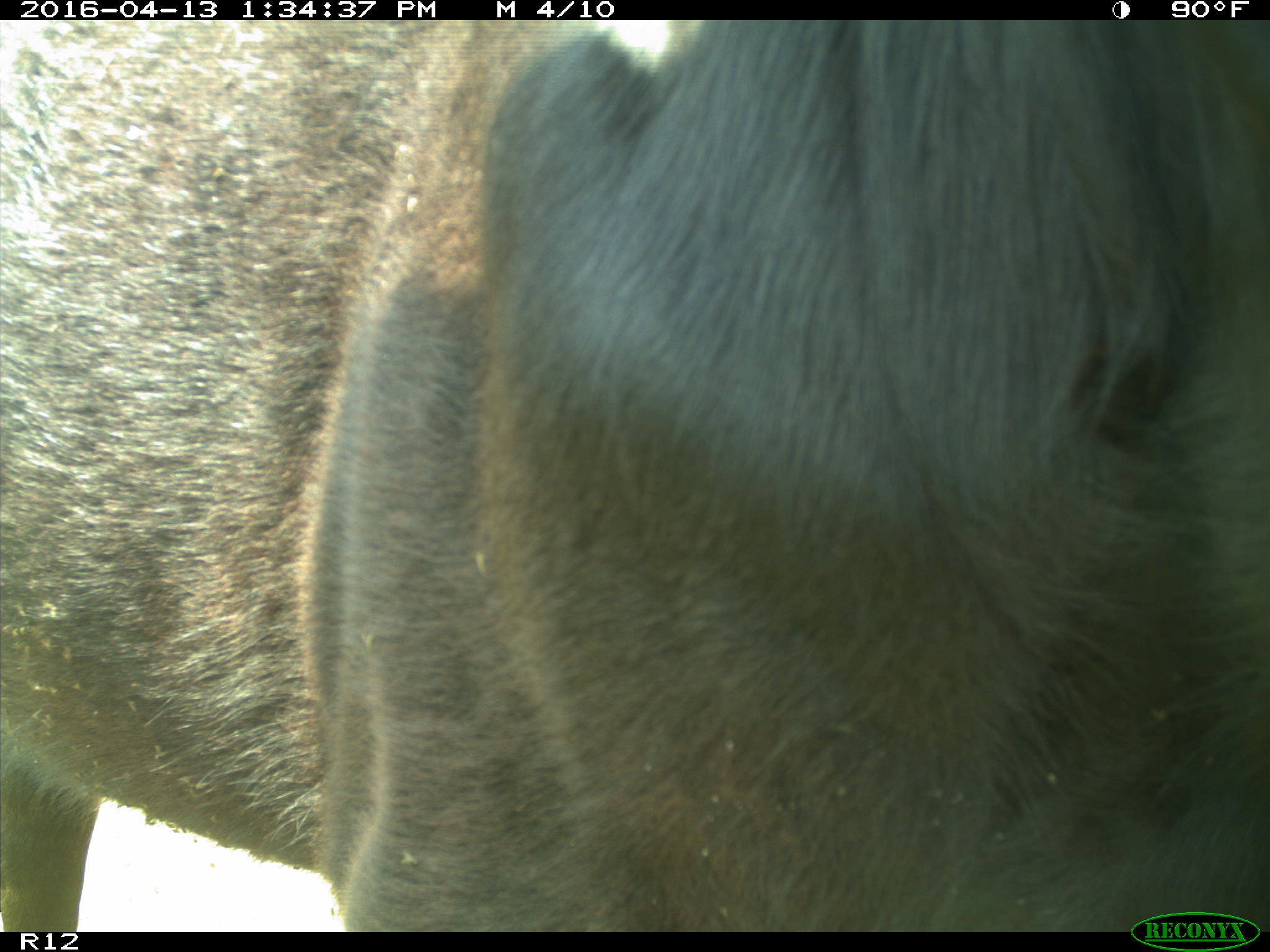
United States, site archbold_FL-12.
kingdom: Animalia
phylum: Chordata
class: Mammalia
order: Artiodactyla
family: Bovidae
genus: Bos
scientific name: Bos taurus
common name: domestic cow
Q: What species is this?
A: Bos taurus (domestic cow).